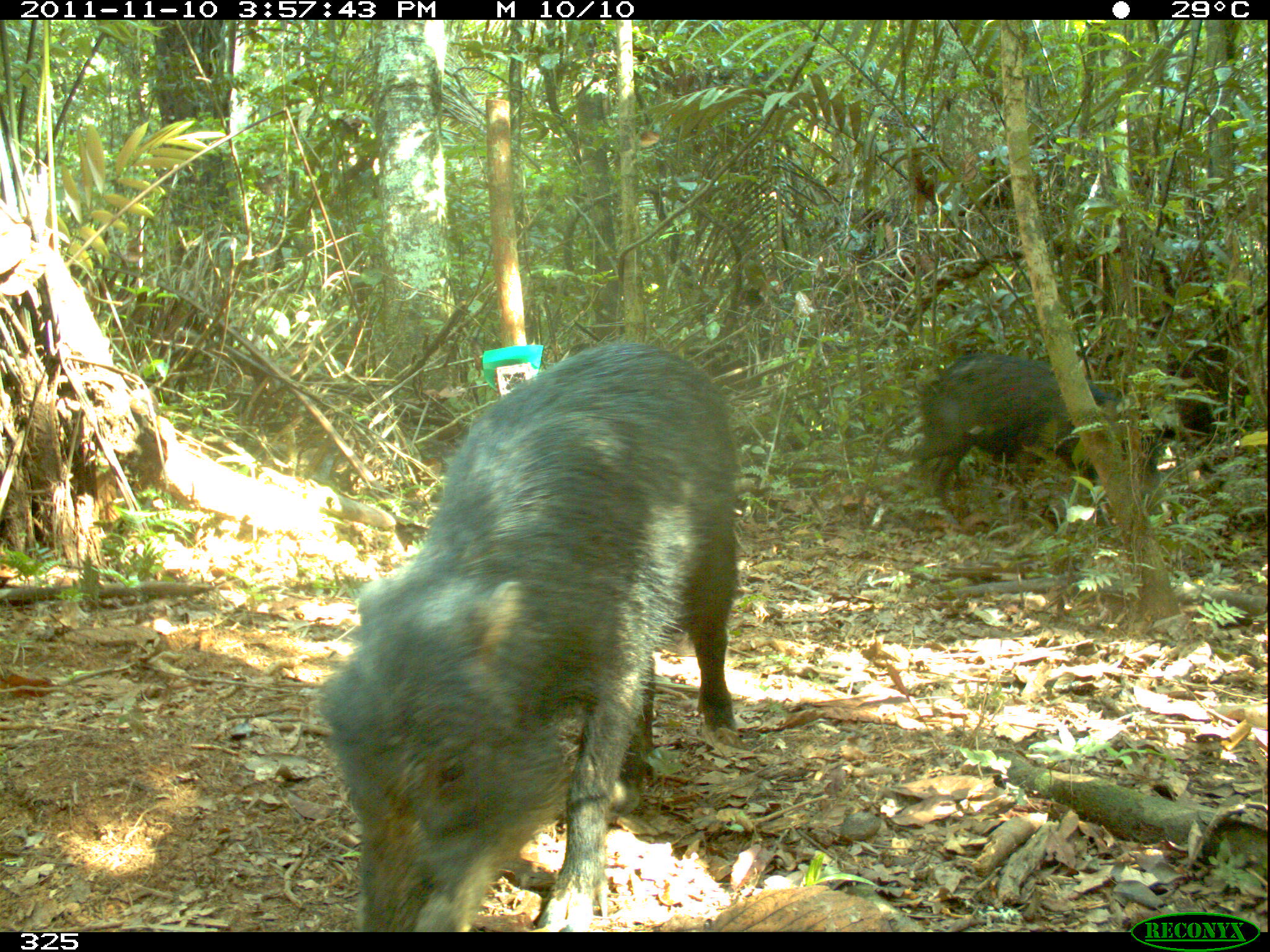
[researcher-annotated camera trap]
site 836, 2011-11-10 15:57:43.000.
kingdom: Animalia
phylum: Chordata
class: Mammalia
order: Artiodactyla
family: Tayassuidae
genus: Tayassu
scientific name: Tayassu pecari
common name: white-lipped peccary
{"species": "Tayassu pecari (white-lipped peccary)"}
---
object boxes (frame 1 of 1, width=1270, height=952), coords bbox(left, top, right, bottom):
tayassu pecari: bbox(318, 341, 746, 928); bbox(904, 347, 1140, 517)